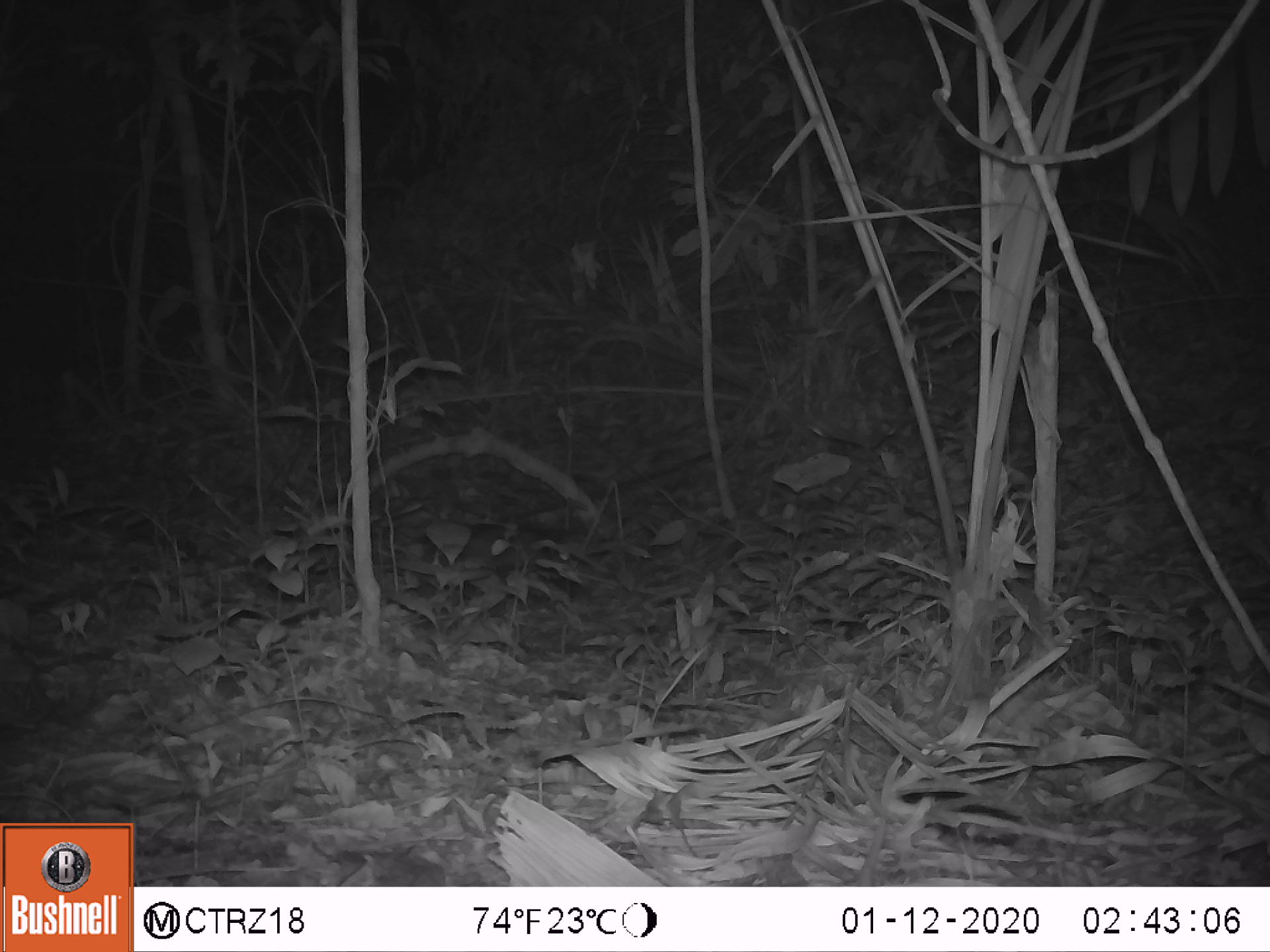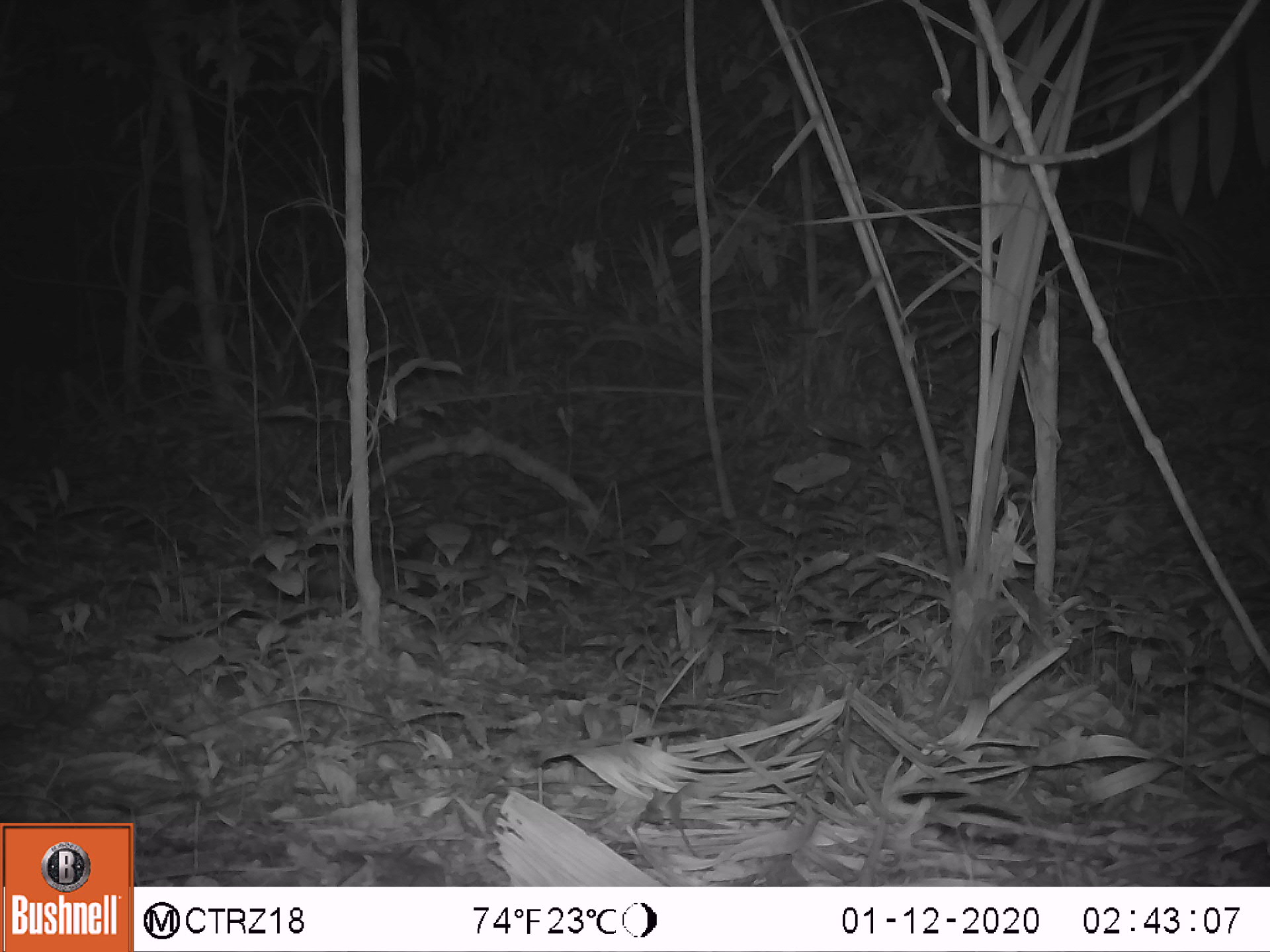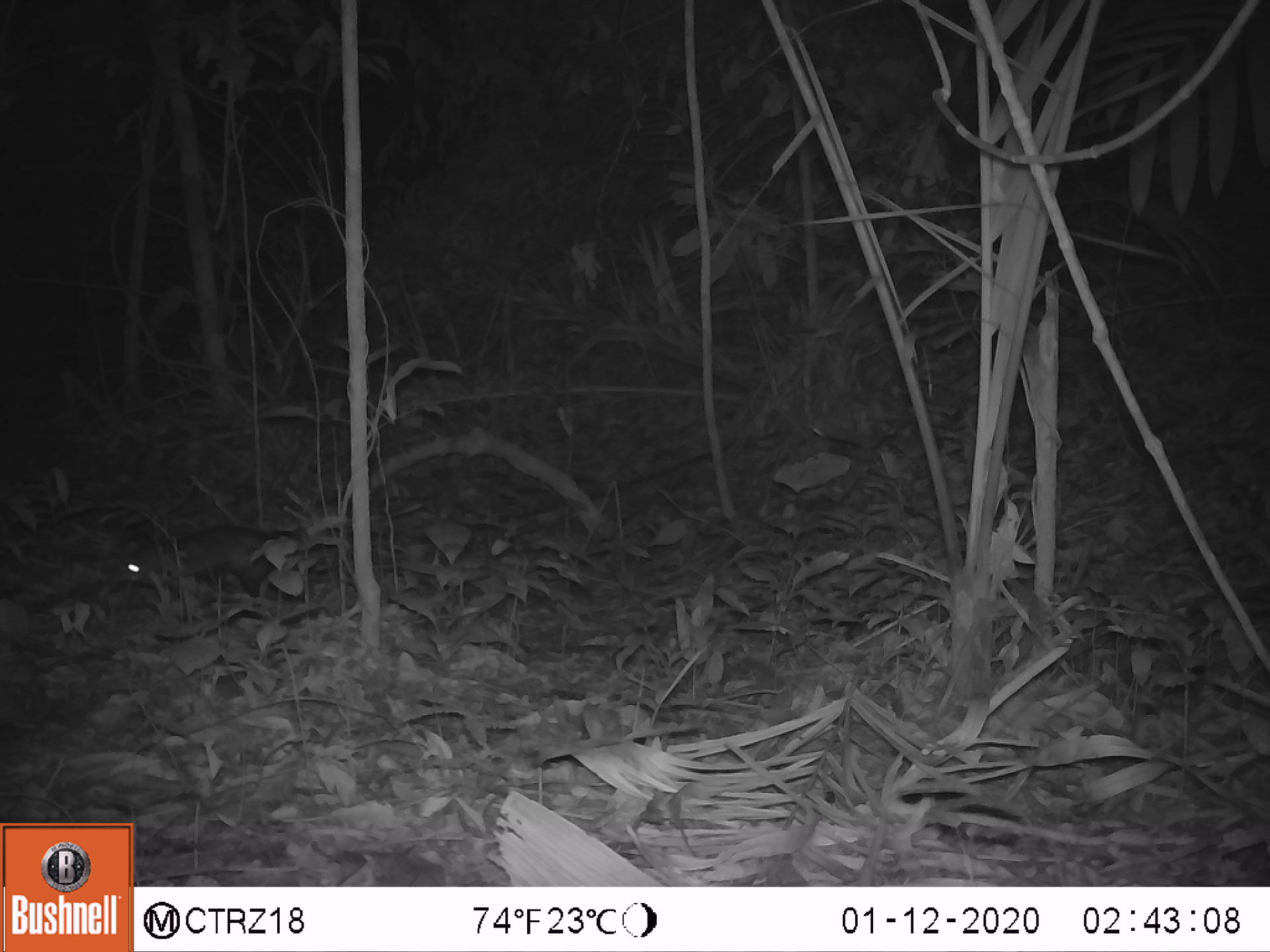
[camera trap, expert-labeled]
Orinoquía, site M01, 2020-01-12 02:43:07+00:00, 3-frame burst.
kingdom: Animalia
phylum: Chordata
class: Mammalia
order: Didelphimorphia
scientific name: Didelphimorphia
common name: possum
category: unknown possum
Unknown possum (possum) (Didelphimorphia).